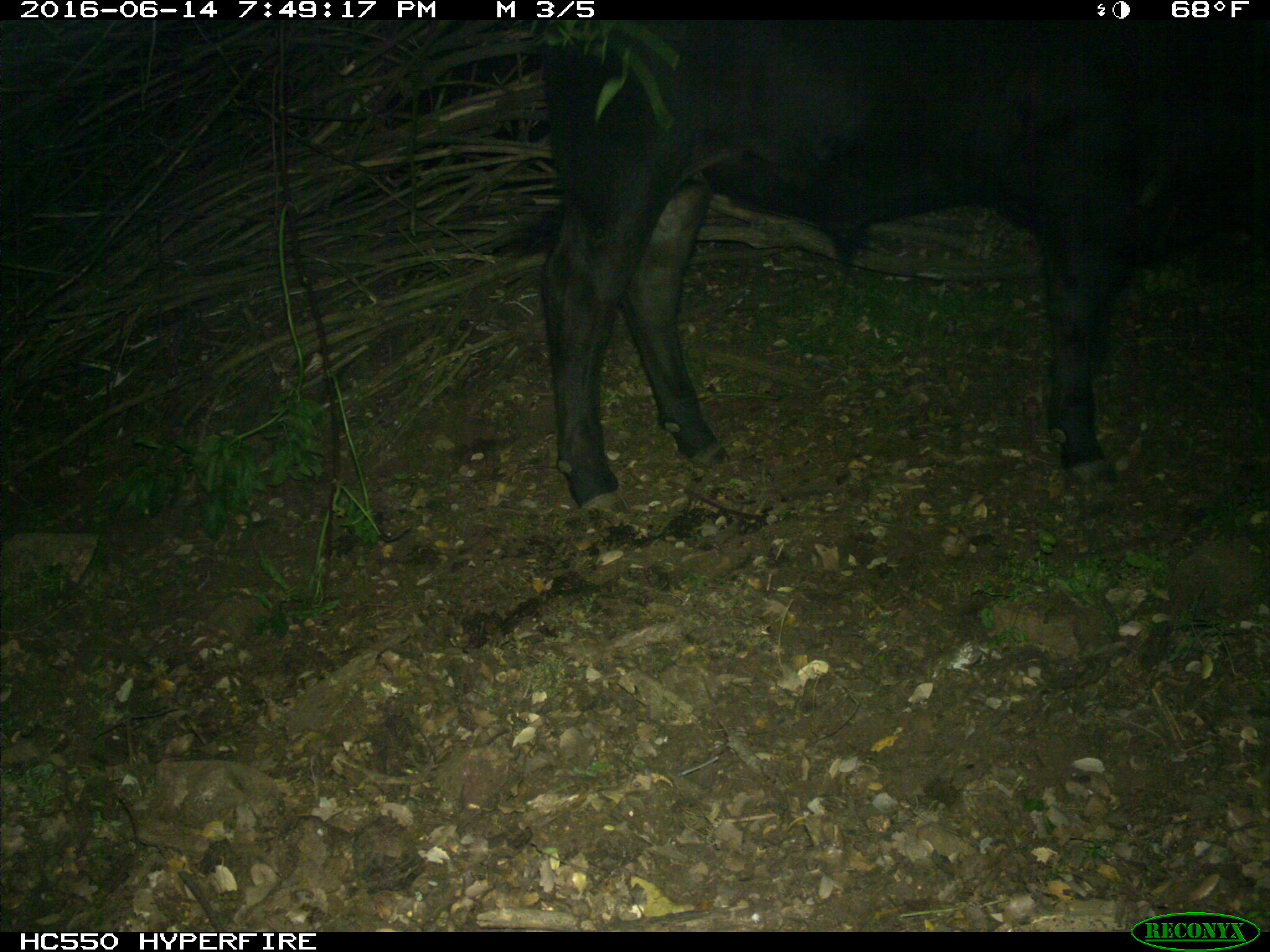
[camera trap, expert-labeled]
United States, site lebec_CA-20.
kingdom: Animalia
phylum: Chordata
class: Mammalia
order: Artiodactyla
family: Bovidae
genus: Bos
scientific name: Bos taurus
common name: domestic cow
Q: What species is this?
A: Bos taurus (domestic cow).